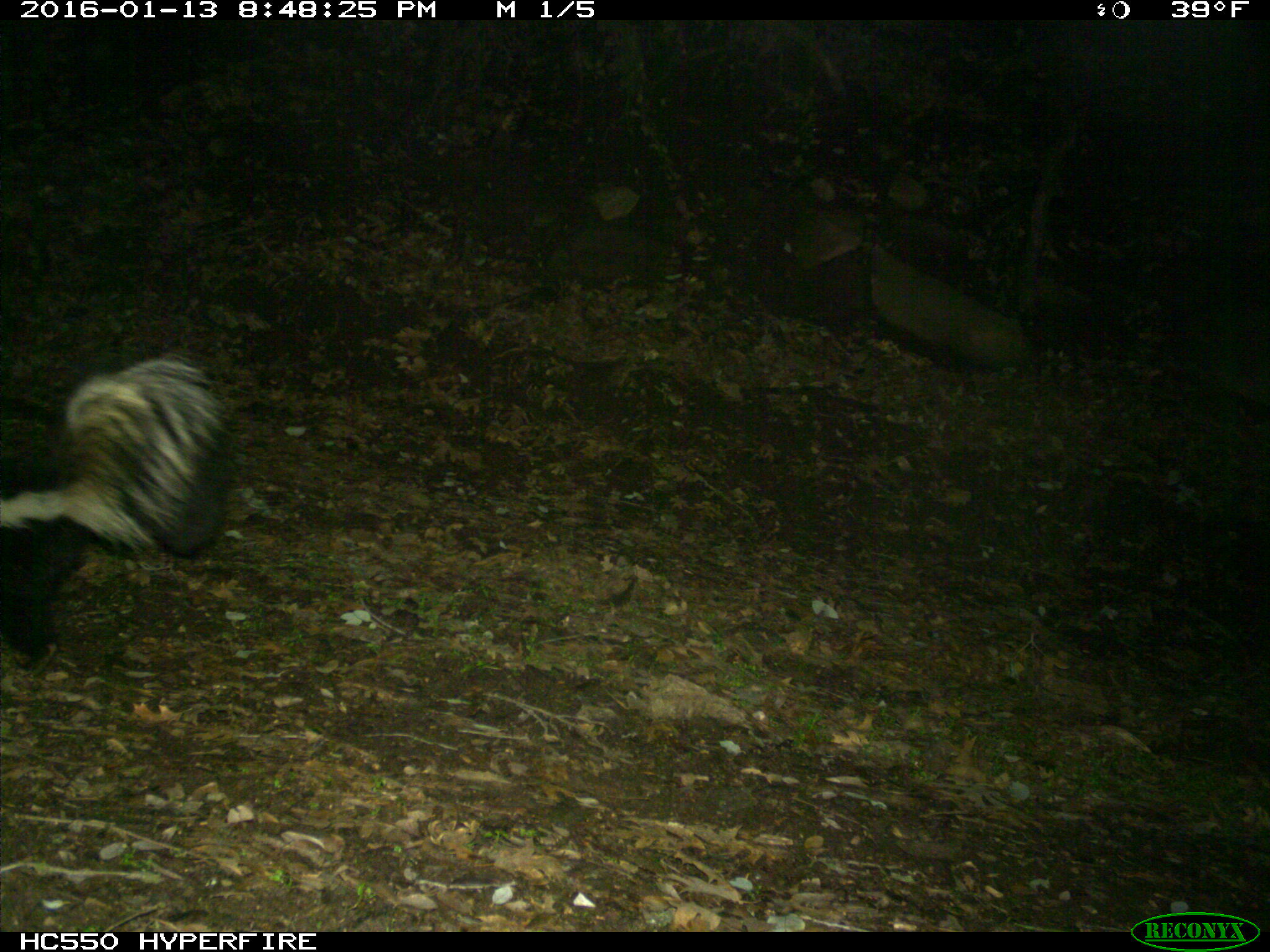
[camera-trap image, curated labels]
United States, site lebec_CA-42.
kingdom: Animalia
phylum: Chordata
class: Mammalia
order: Carnivora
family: Mephitidae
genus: Mephitis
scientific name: Mephitis mephitis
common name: striped skunk